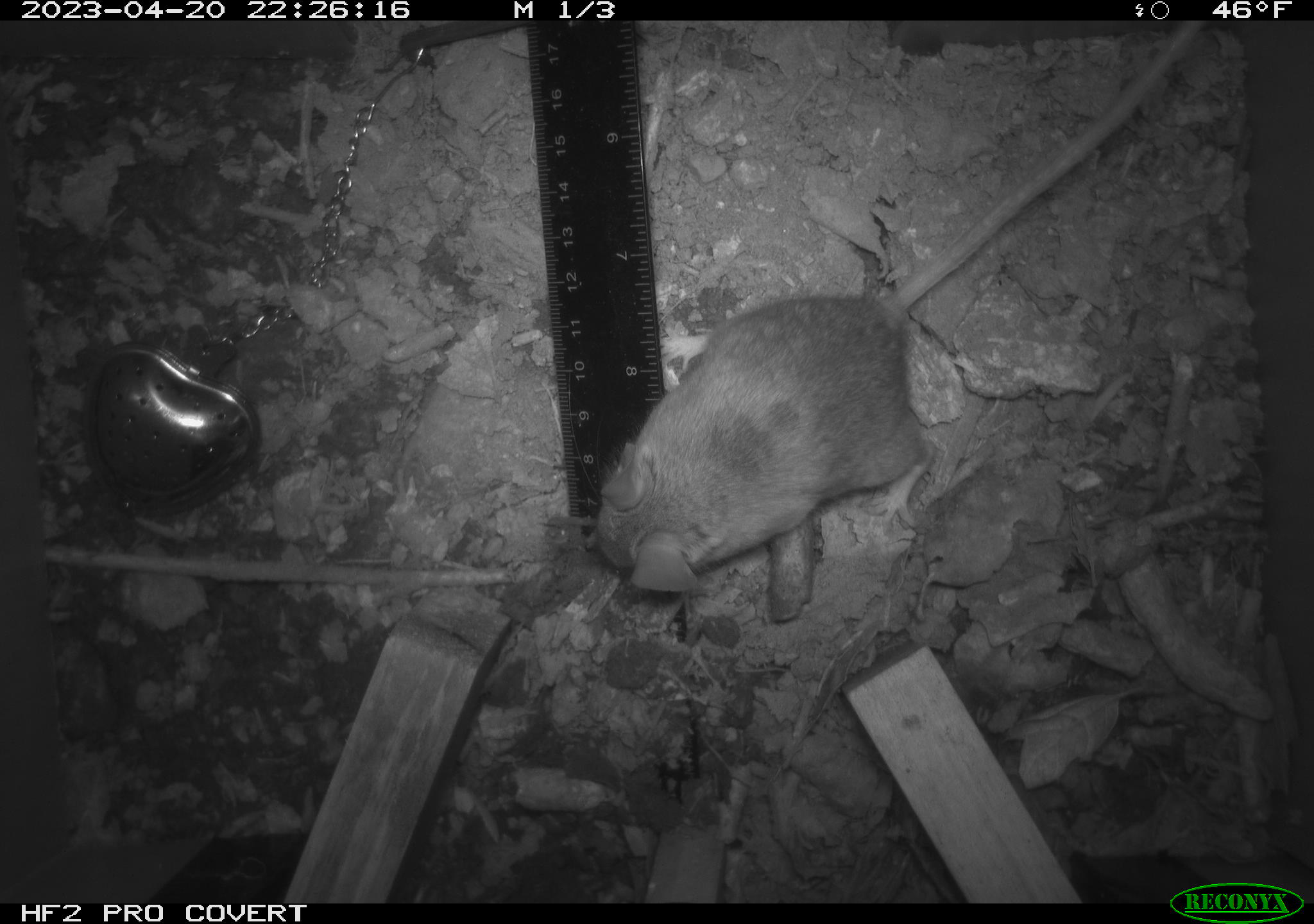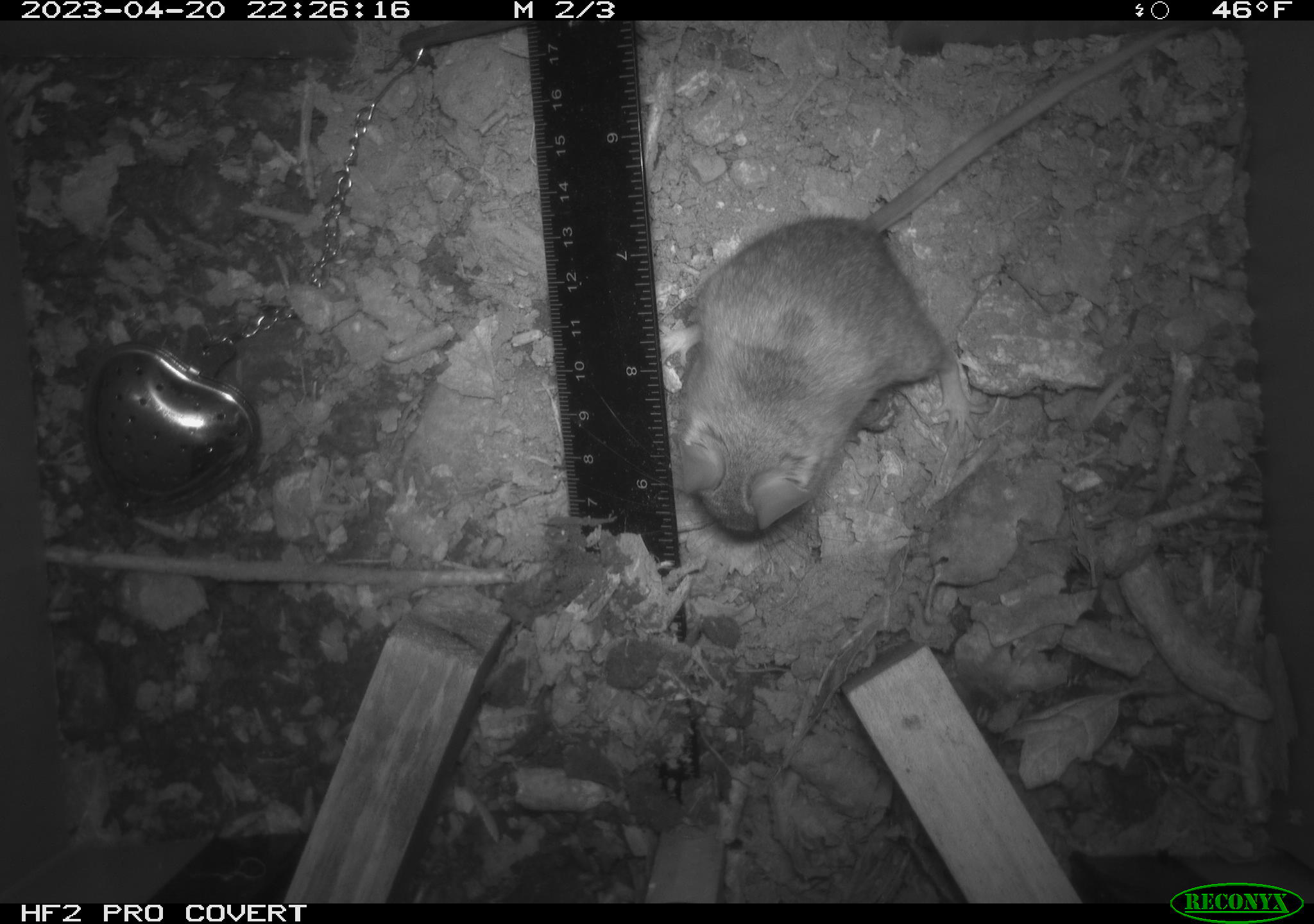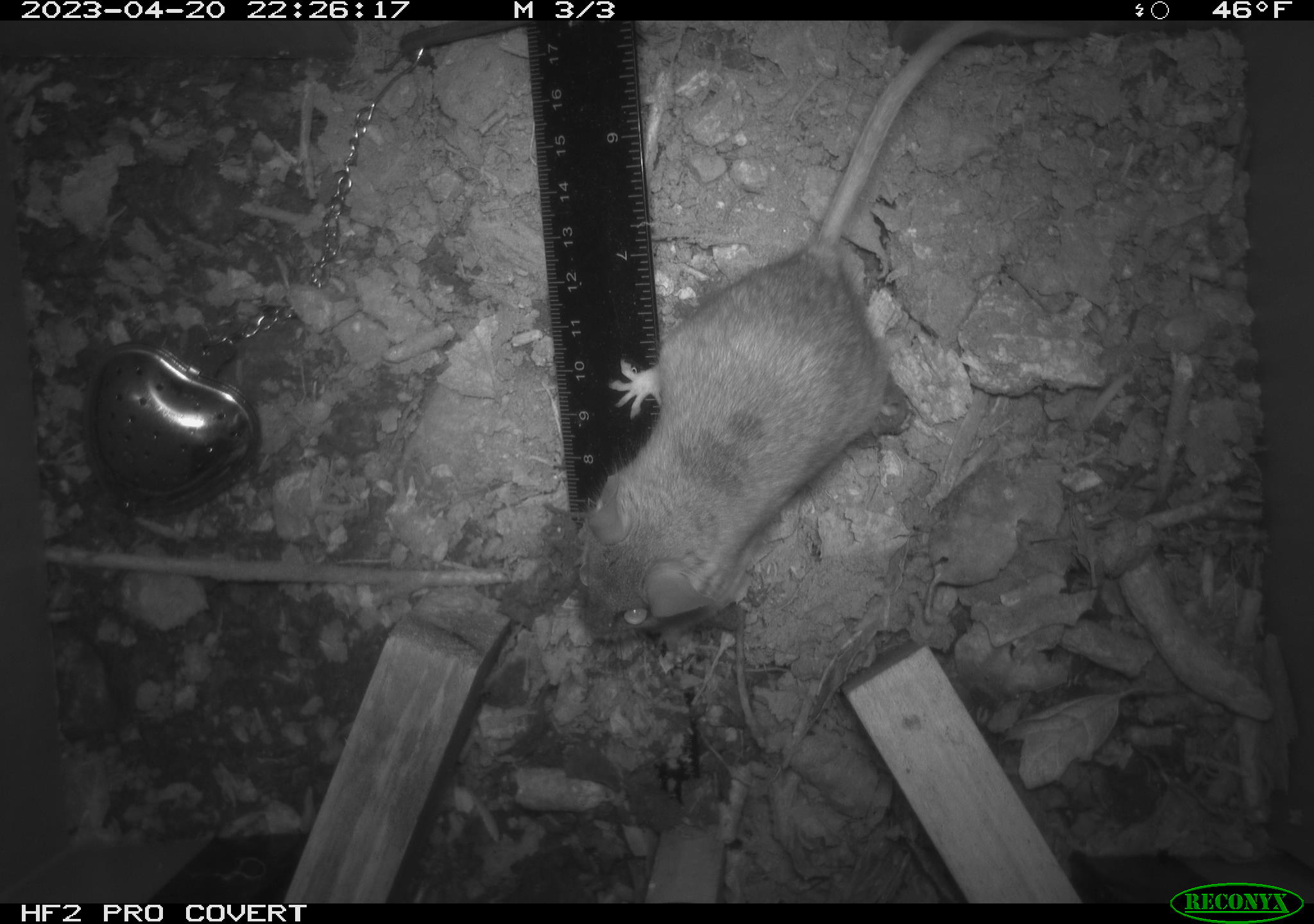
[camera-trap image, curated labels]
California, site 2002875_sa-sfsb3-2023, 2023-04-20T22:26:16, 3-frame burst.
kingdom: Animalia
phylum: Chordata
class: Mammalia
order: Rodentia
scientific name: Rodentia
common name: mouse species